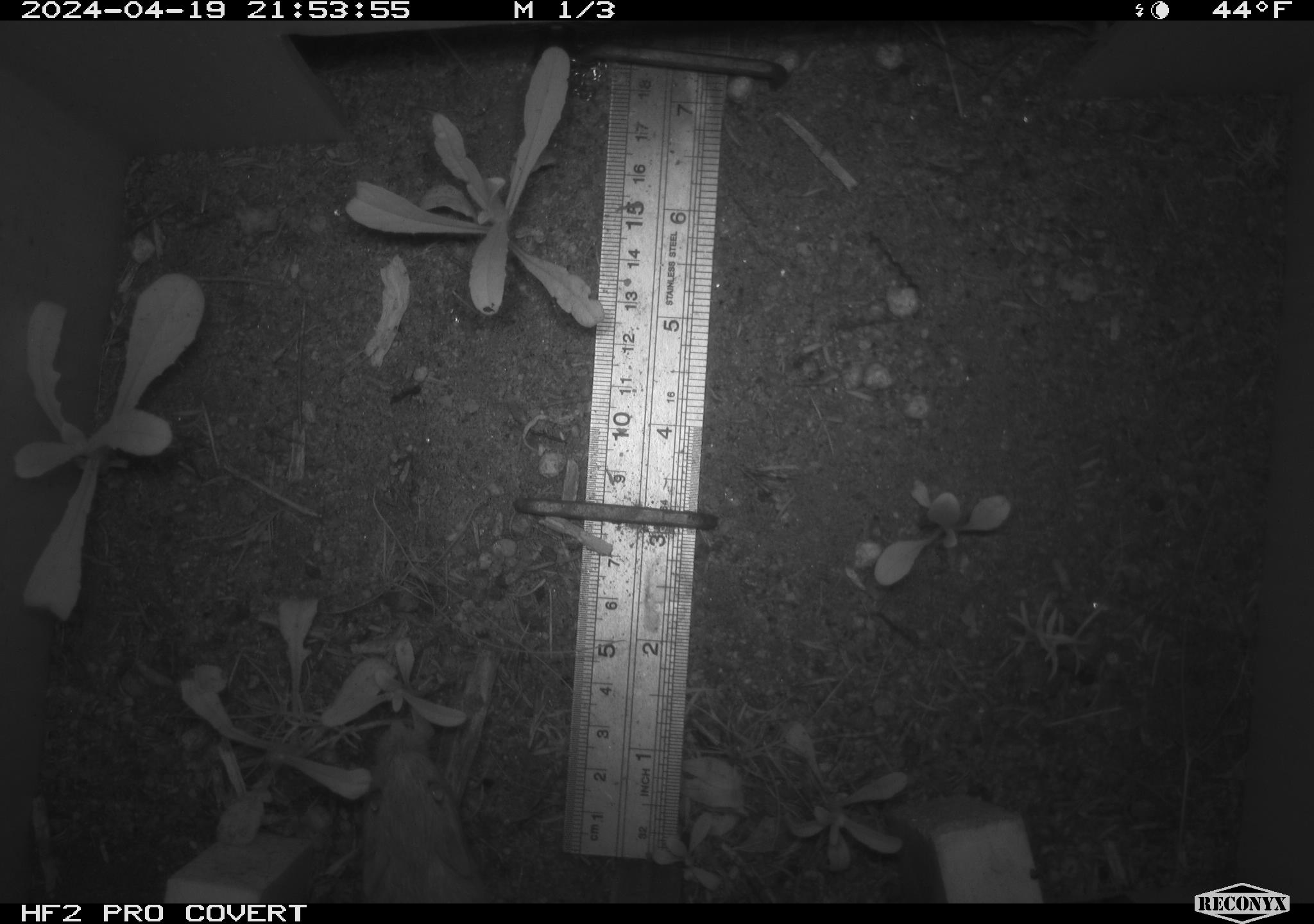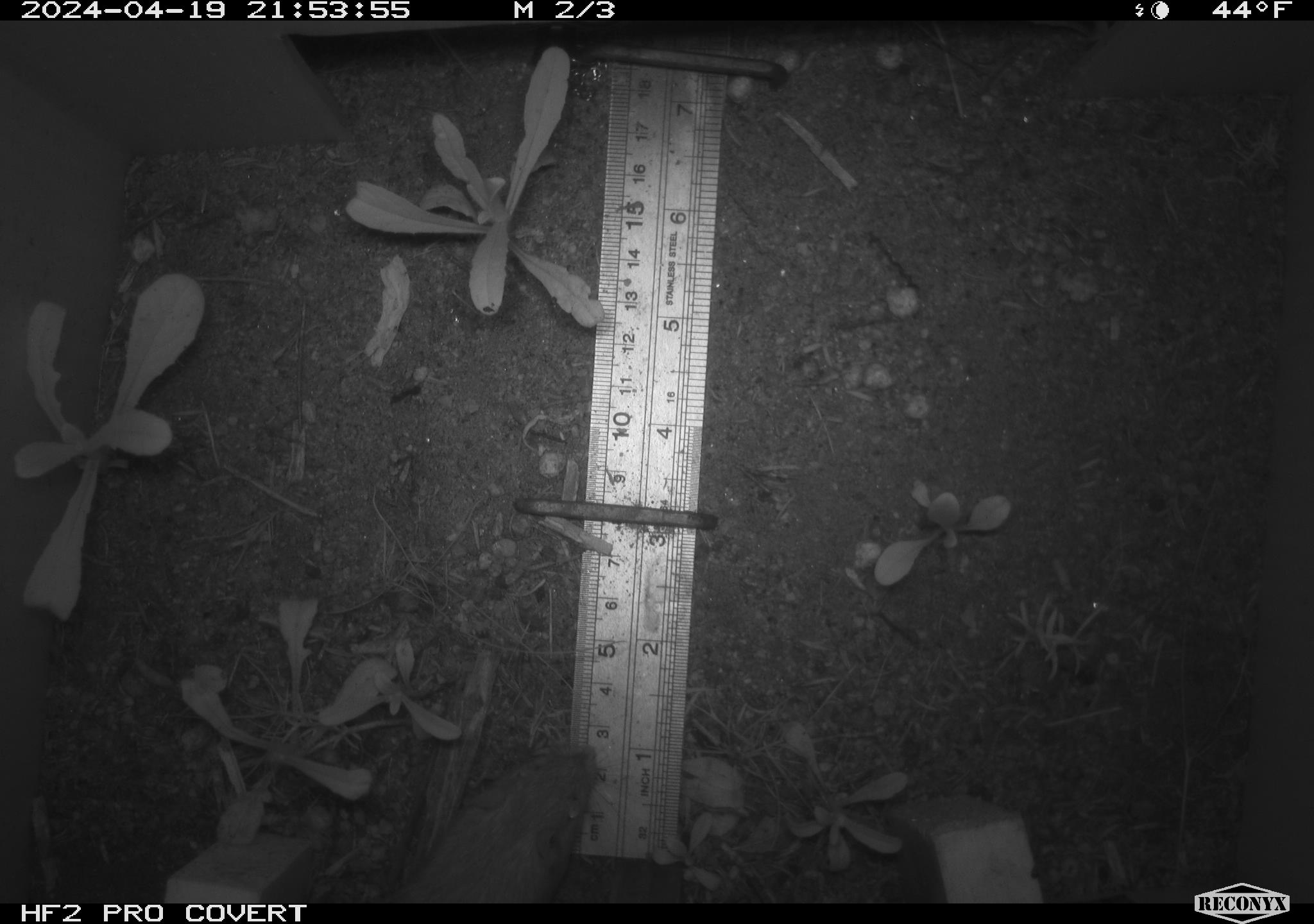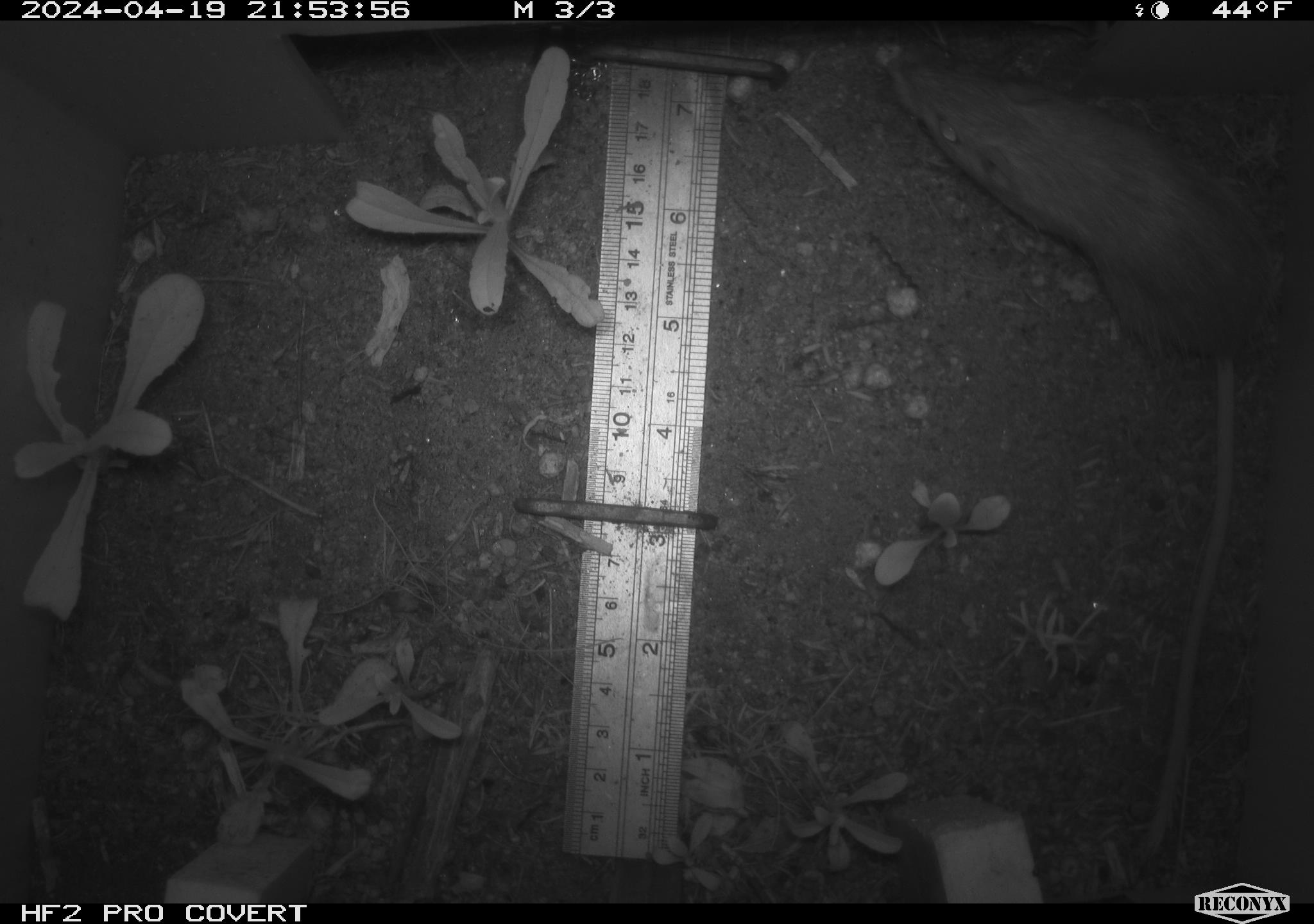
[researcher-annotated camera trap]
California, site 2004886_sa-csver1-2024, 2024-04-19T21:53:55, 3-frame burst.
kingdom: Animalia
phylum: Chordata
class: Mammalia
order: Rodentia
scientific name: Rodentia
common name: rodent